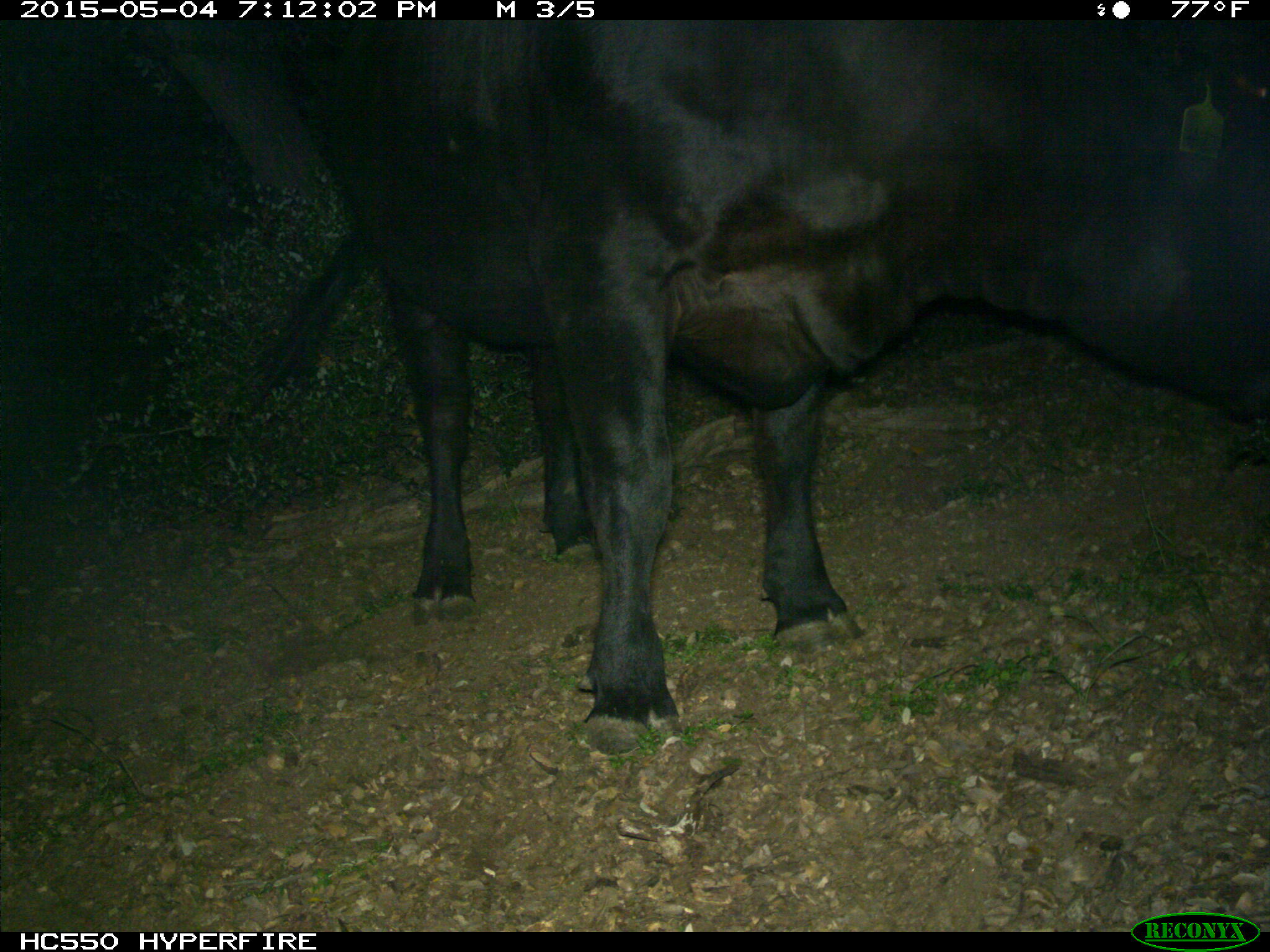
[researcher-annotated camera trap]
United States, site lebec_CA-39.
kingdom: Animalia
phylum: Chordata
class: Mammalia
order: Artiodactyla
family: Bovidae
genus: Bos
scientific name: Bos taurus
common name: domestic cow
Bos taurus (domestic cow).